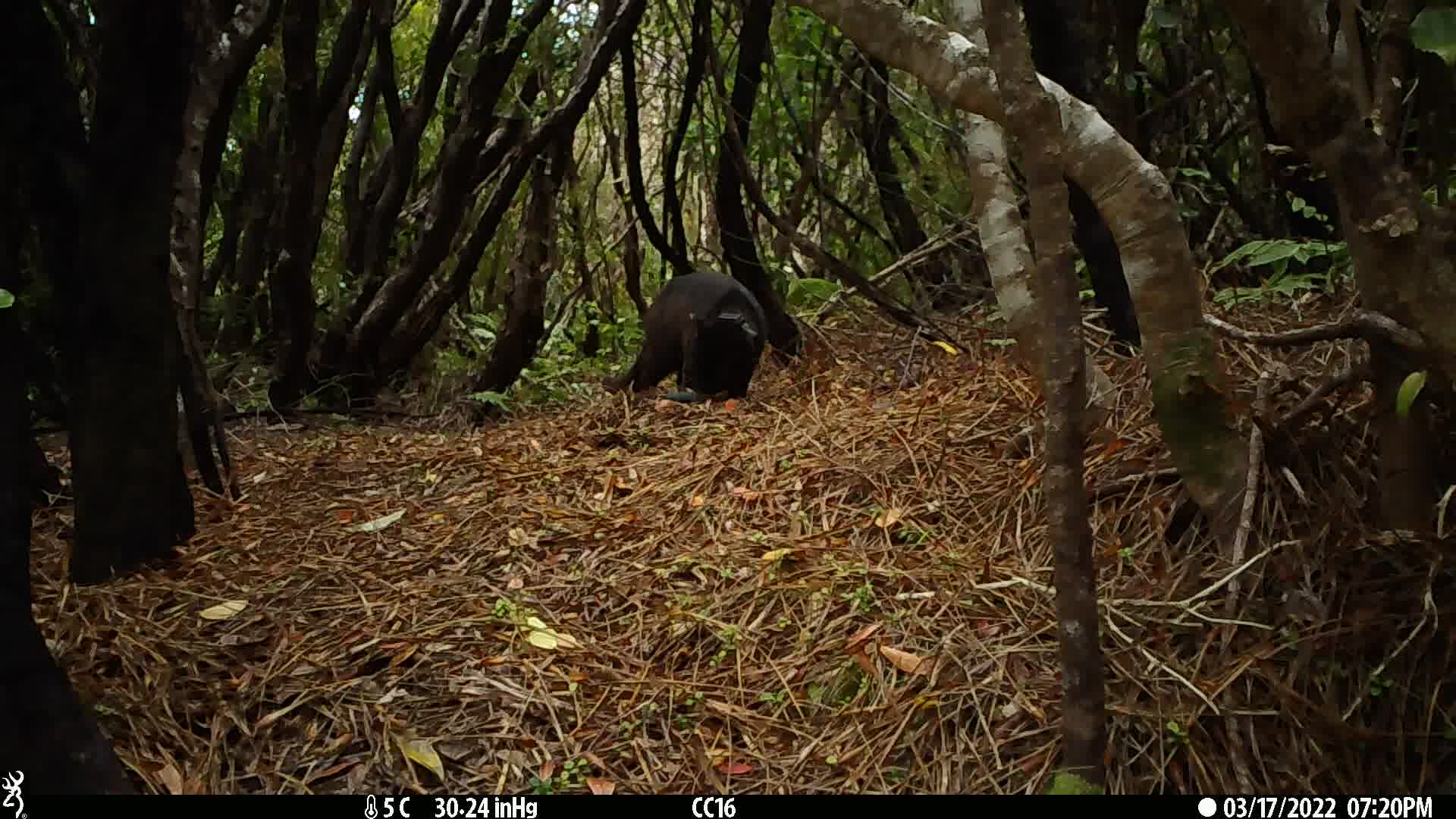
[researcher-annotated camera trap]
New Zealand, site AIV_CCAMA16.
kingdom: Animalia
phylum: Chordata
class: Mammalia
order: Carnivora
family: Felidae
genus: Felis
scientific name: Felis catus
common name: domestic cat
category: cat